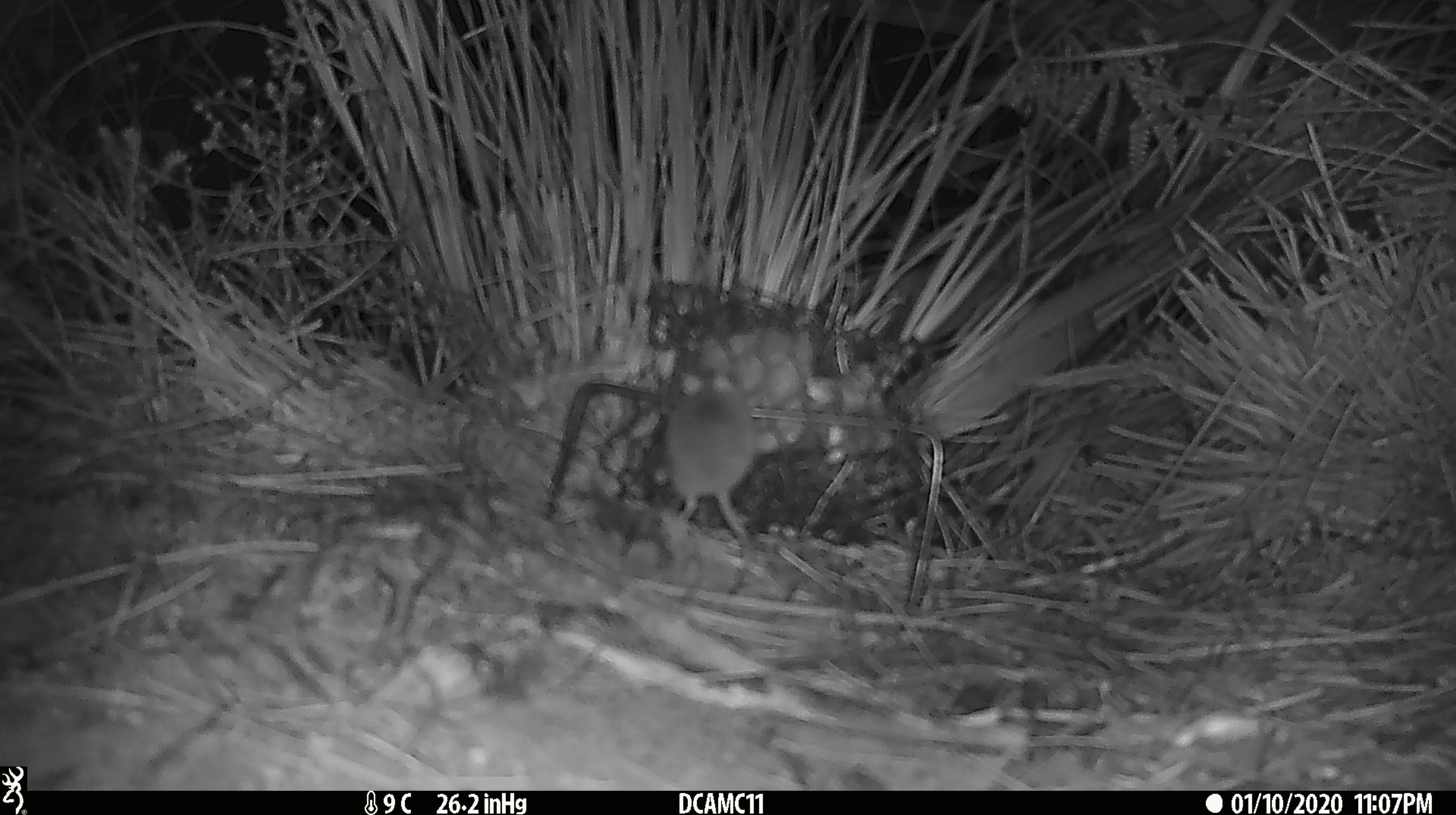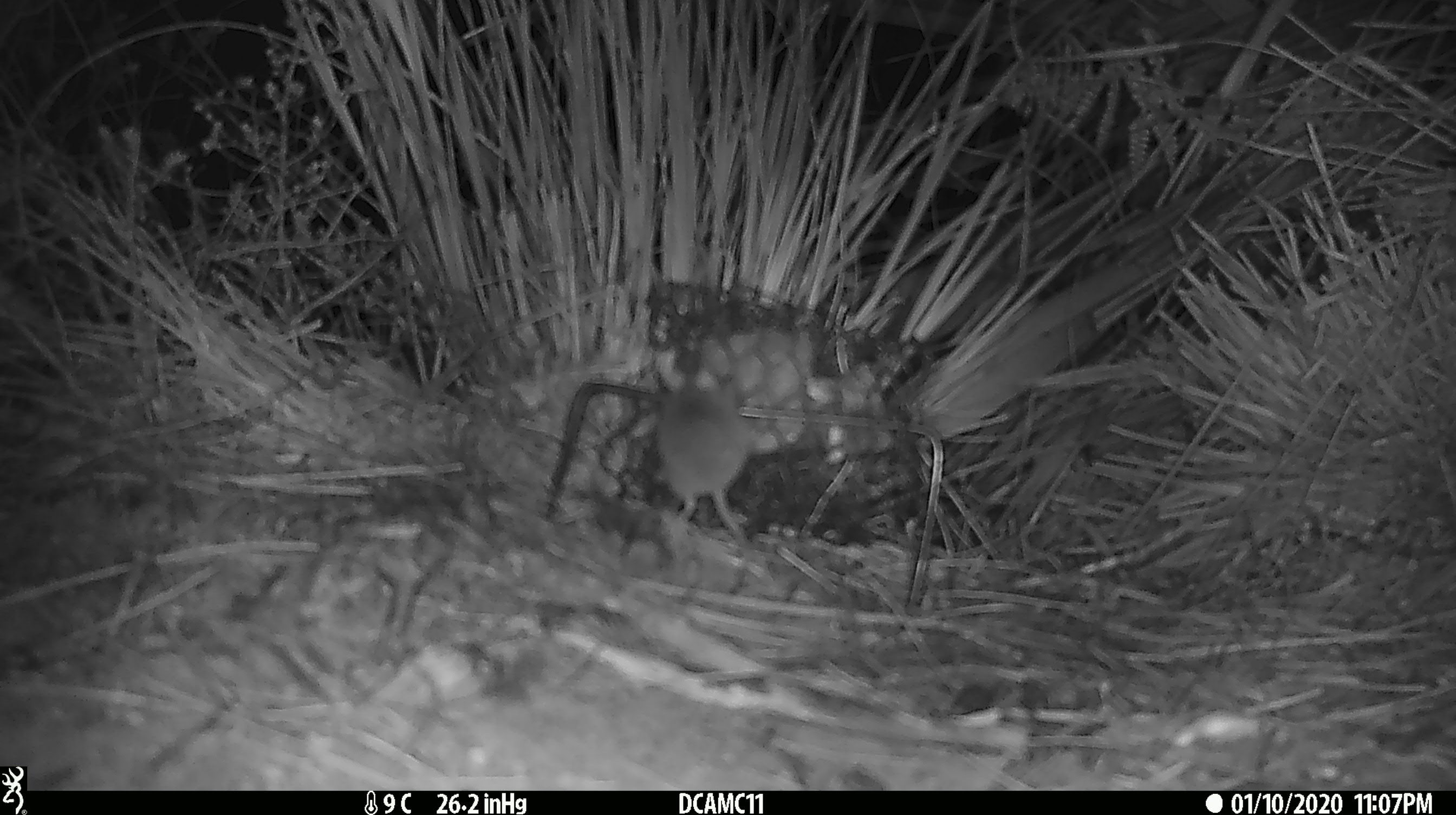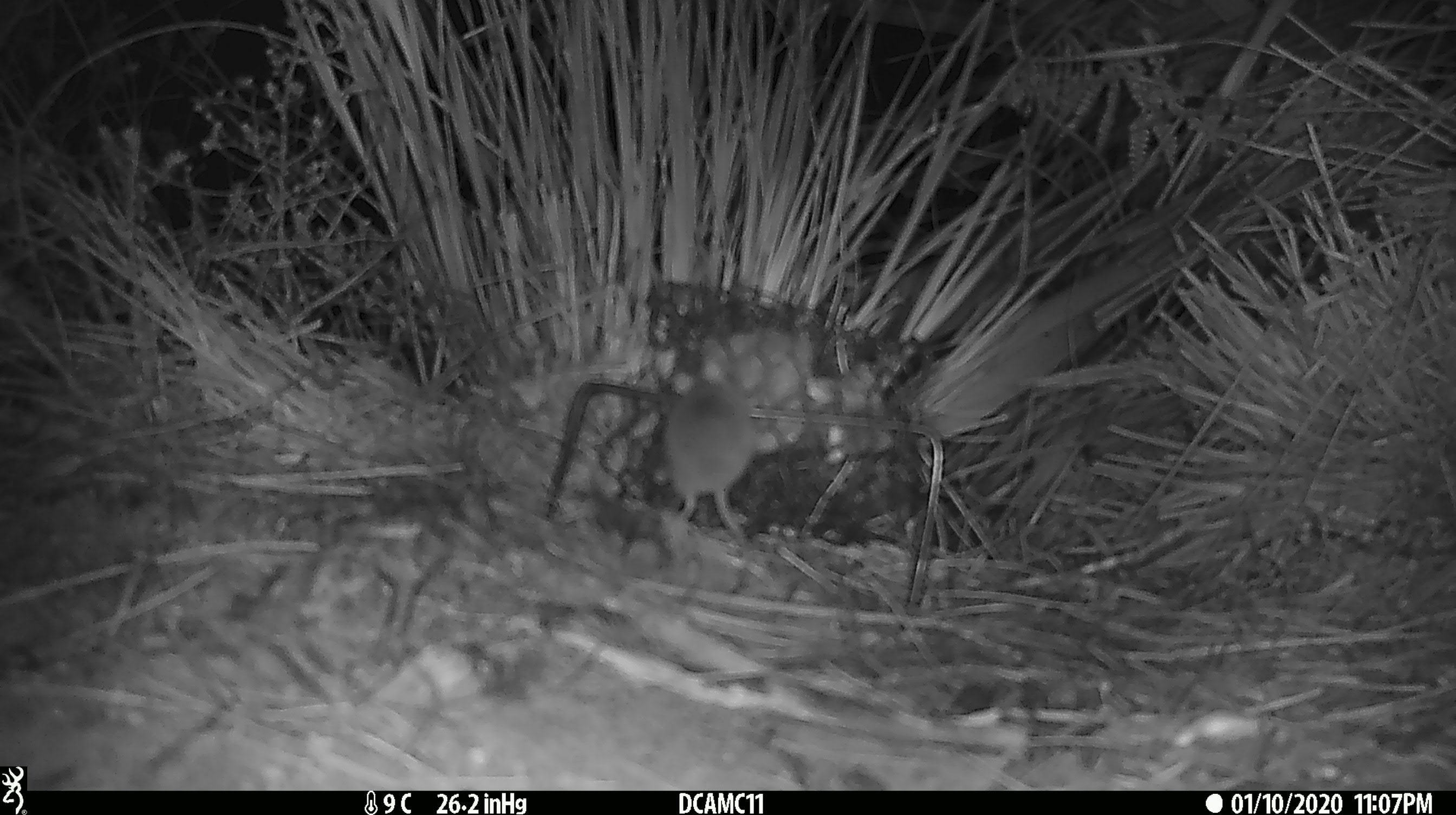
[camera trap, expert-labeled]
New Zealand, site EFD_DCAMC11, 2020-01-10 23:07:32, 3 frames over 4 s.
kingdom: Animalia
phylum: Chordata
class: Mammalia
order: Rodentia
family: Muridae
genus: Mus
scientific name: Mus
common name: mouse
Mouse (Mus).